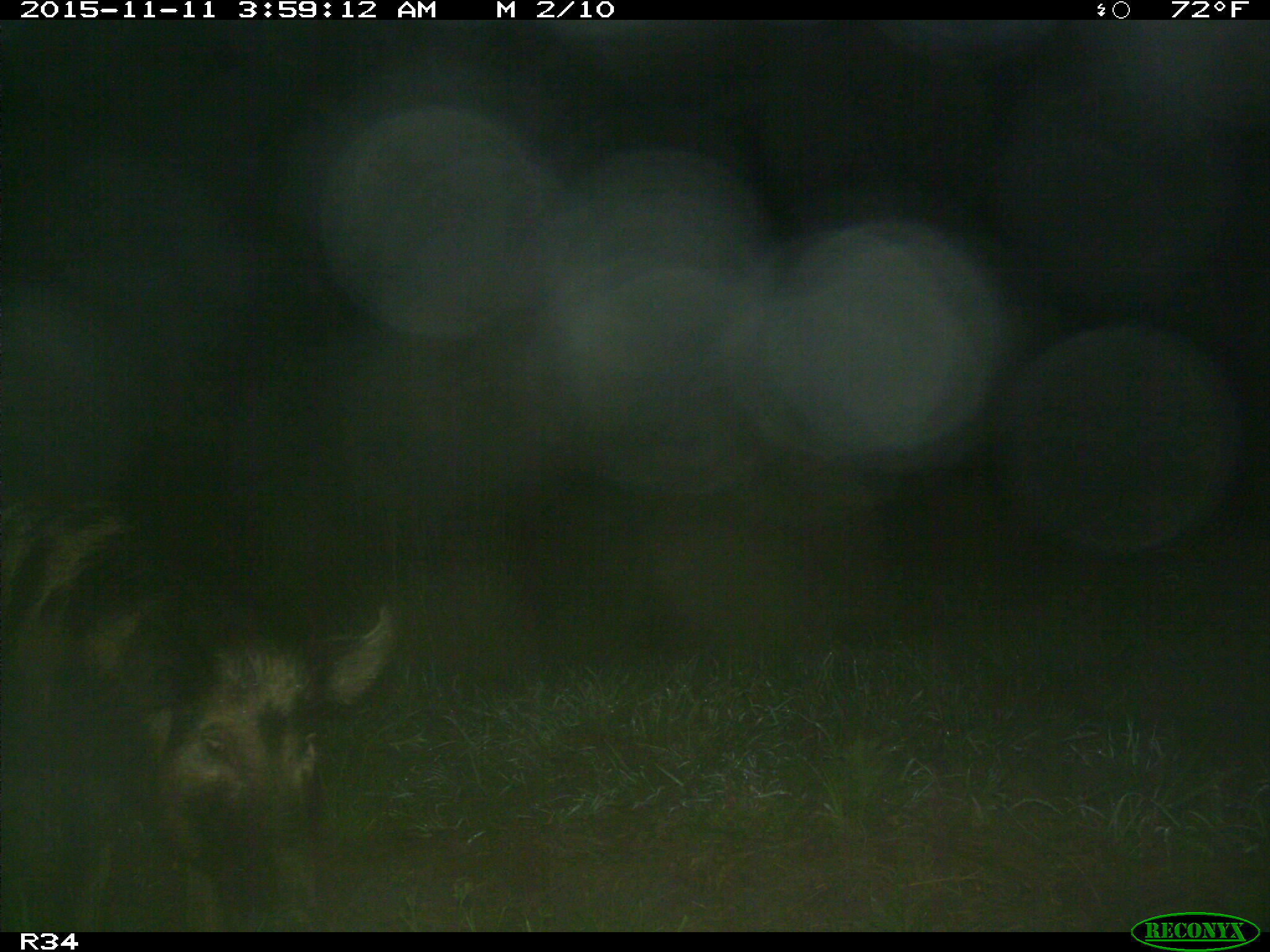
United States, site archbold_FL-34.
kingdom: Animalia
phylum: Chordata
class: Mammalia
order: Artiodactyla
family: Suidae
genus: Sus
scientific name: Sus scrofa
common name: wild boar